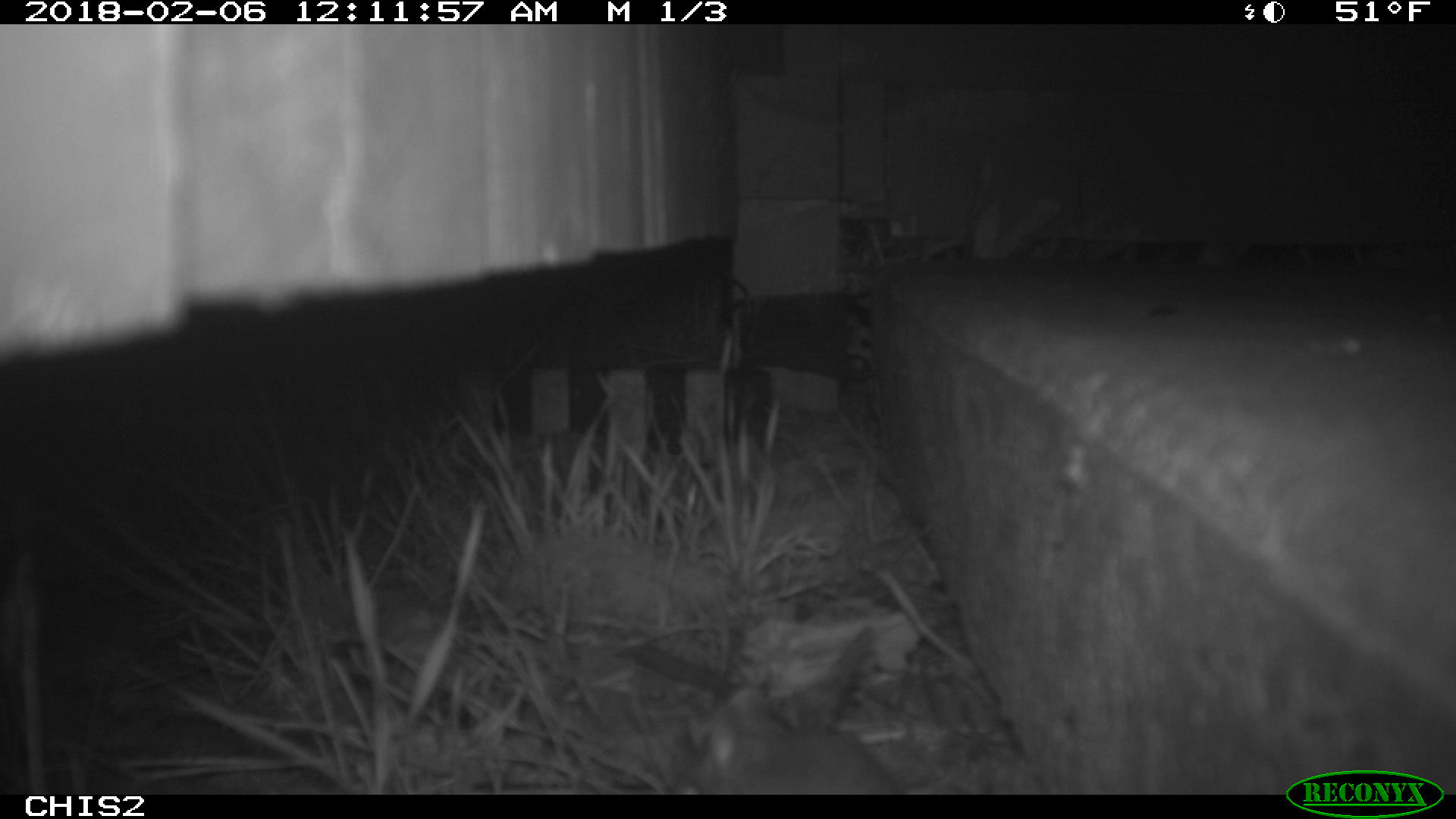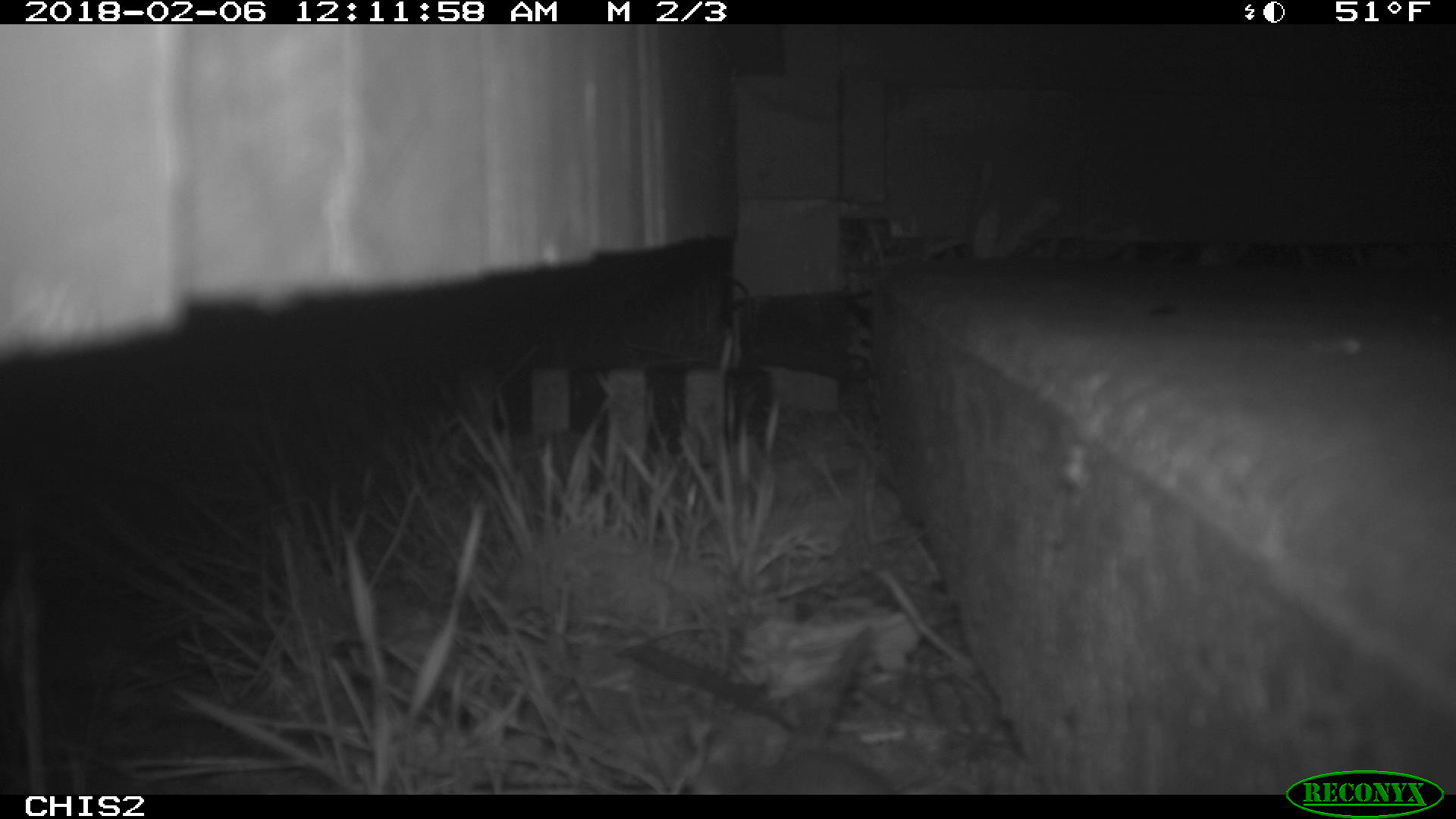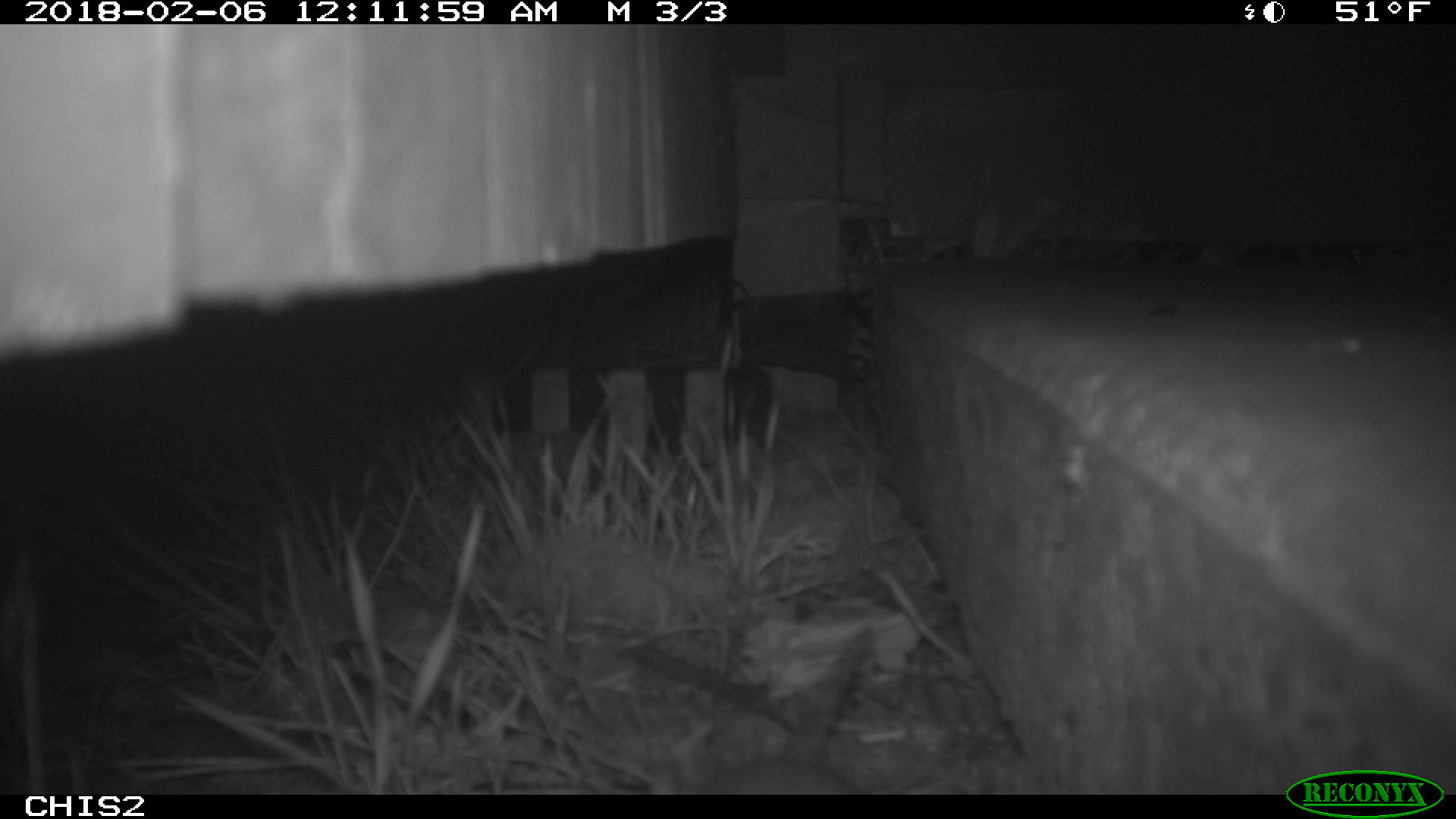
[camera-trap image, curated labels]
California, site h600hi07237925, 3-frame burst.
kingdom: Animalia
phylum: Chordata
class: Mammalia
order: Rodentia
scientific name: Rodentia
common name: rodent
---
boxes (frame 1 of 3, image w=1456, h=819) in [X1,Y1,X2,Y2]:
rodent: [675,717,905,793]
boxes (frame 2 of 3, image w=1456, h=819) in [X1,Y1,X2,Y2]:
rodent: [692,623,896,795]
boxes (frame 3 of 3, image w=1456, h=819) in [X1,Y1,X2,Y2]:
rodent: [649,626,872,795]